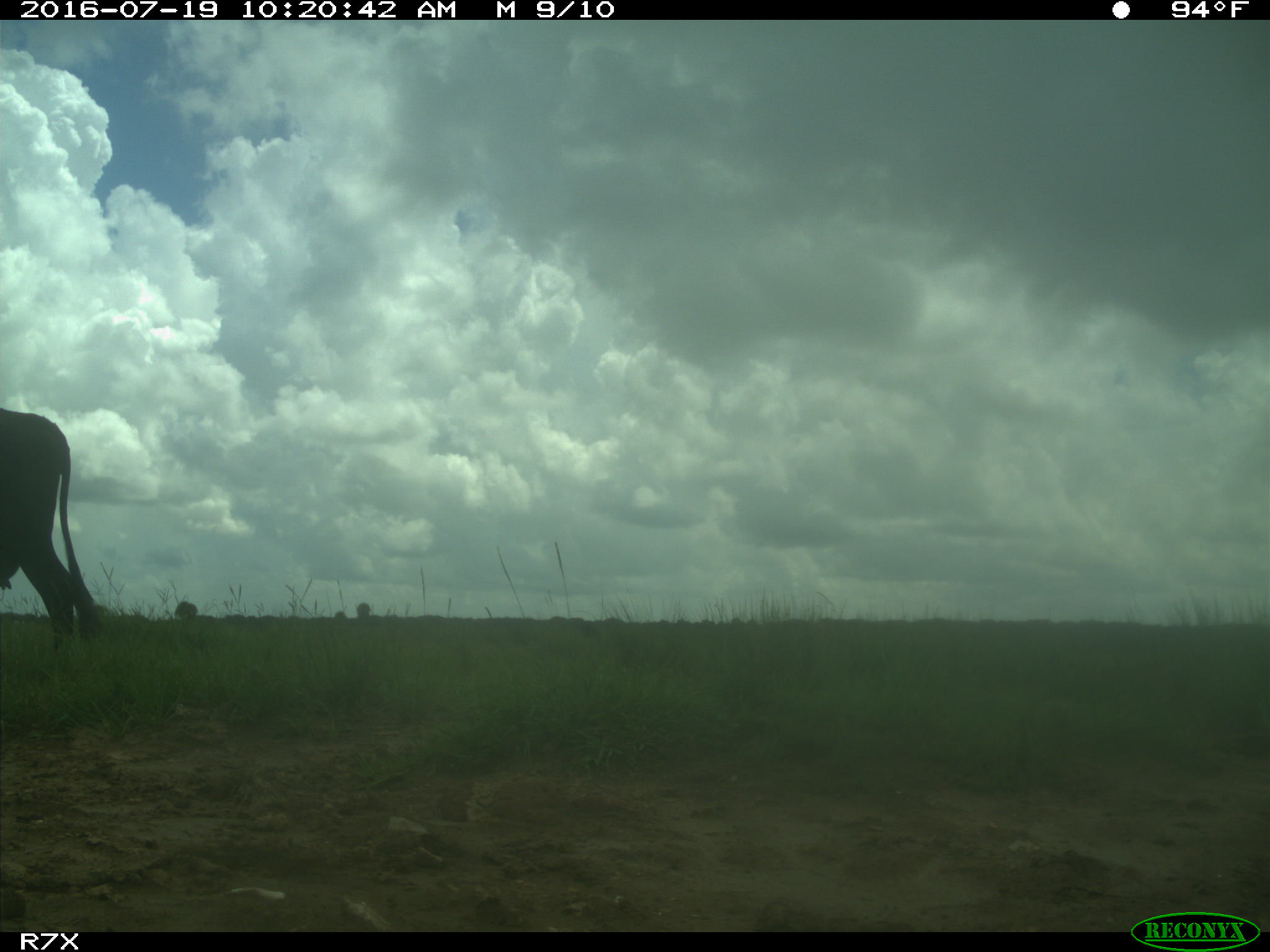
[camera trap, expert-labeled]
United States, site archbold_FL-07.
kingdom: Animalia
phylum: Chordata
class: Mammalia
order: Artiodactyla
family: Bovidae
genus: Bos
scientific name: Bos taurus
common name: domestic cow